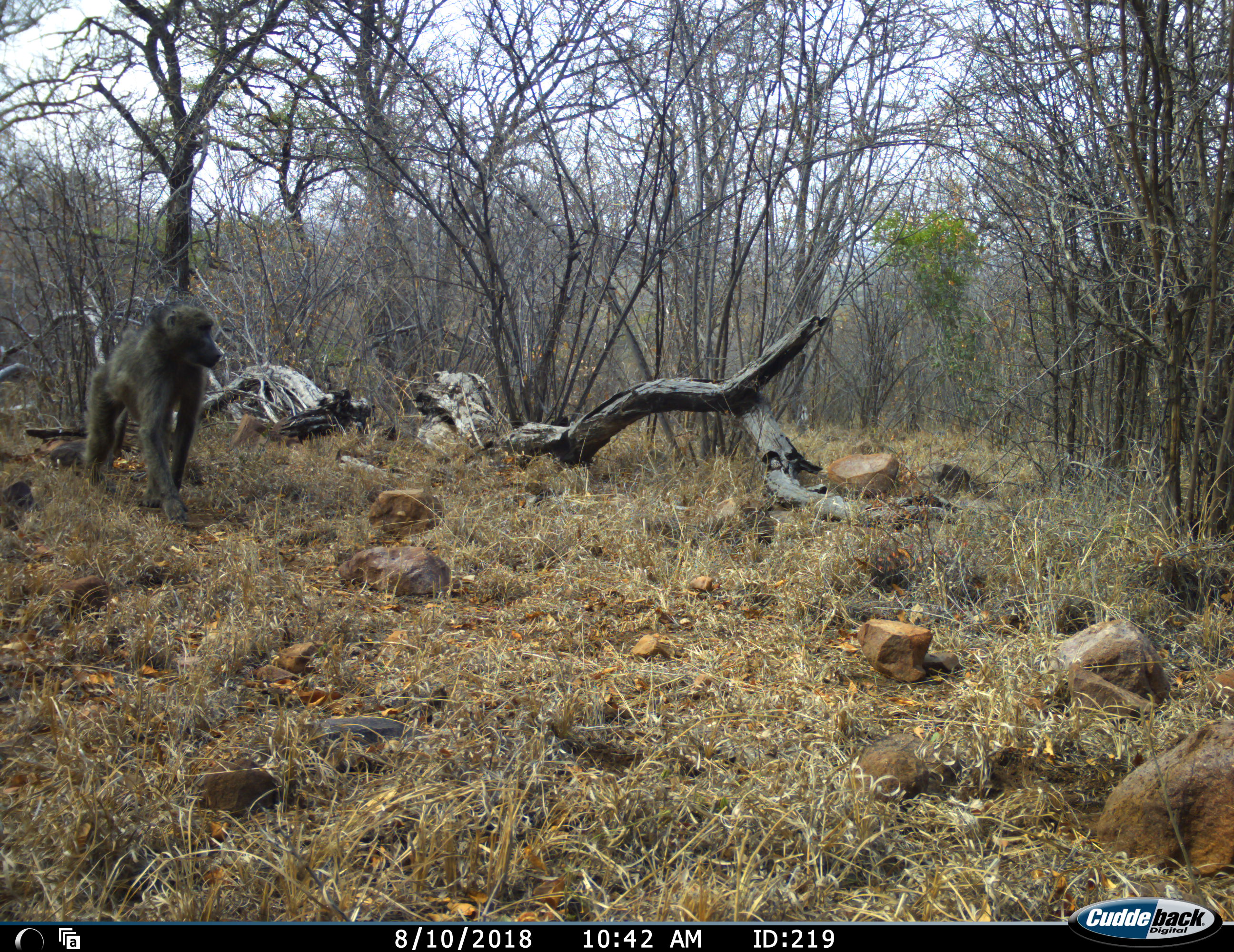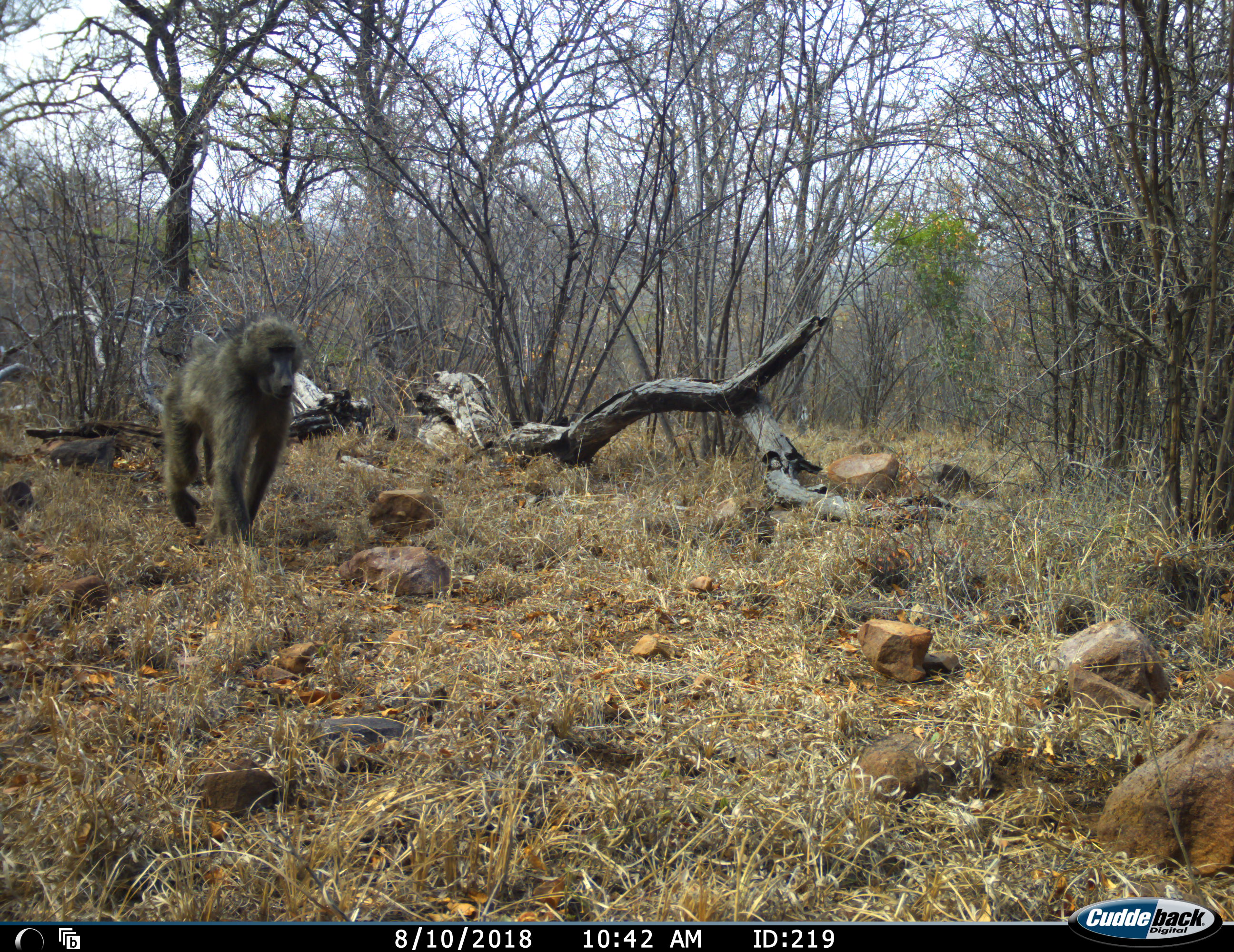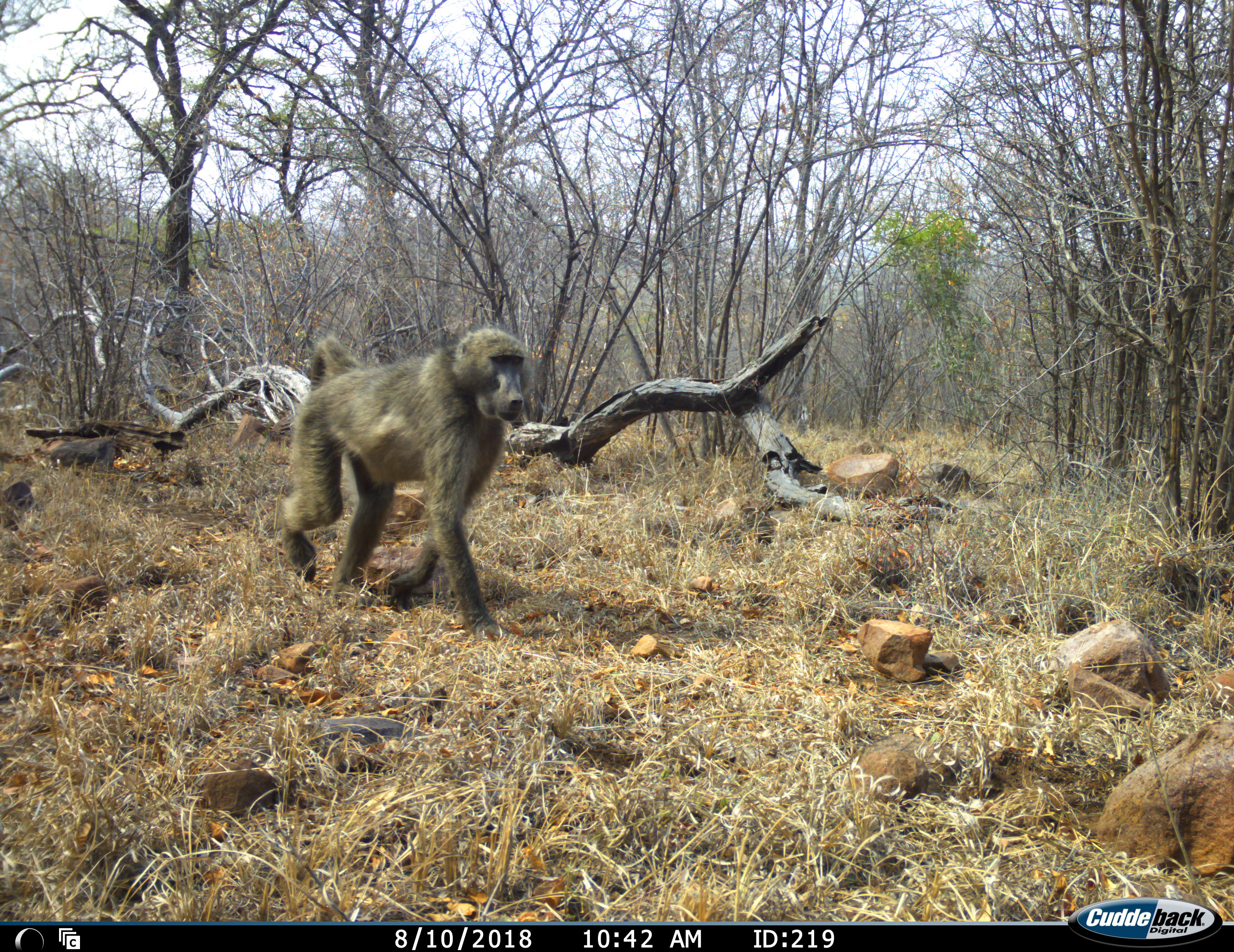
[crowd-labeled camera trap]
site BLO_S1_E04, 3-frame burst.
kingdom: Animalia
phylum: Chordata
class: Mammalia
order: Primates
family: Cercopithecidae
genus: Papio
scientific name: Papio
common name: baboon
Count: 1.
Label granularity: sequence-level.